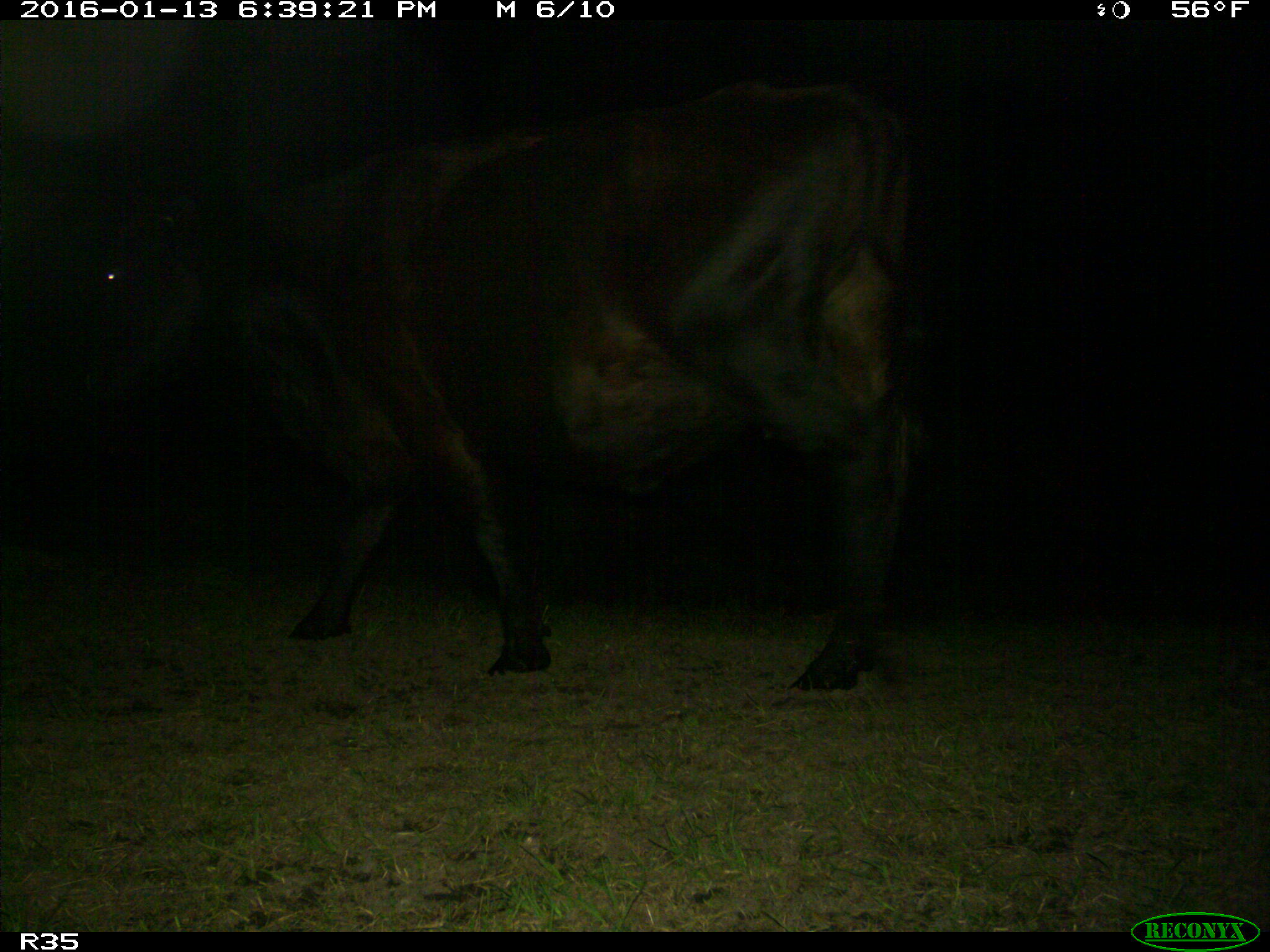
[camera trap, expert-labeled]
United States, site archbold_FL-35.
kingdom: Animalia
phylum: Chordata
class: Mammalia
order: Artiodactyla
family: Bovidae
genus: Bos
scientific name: Bos taurus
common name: domestic cow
Bos taurus (domestic cow).